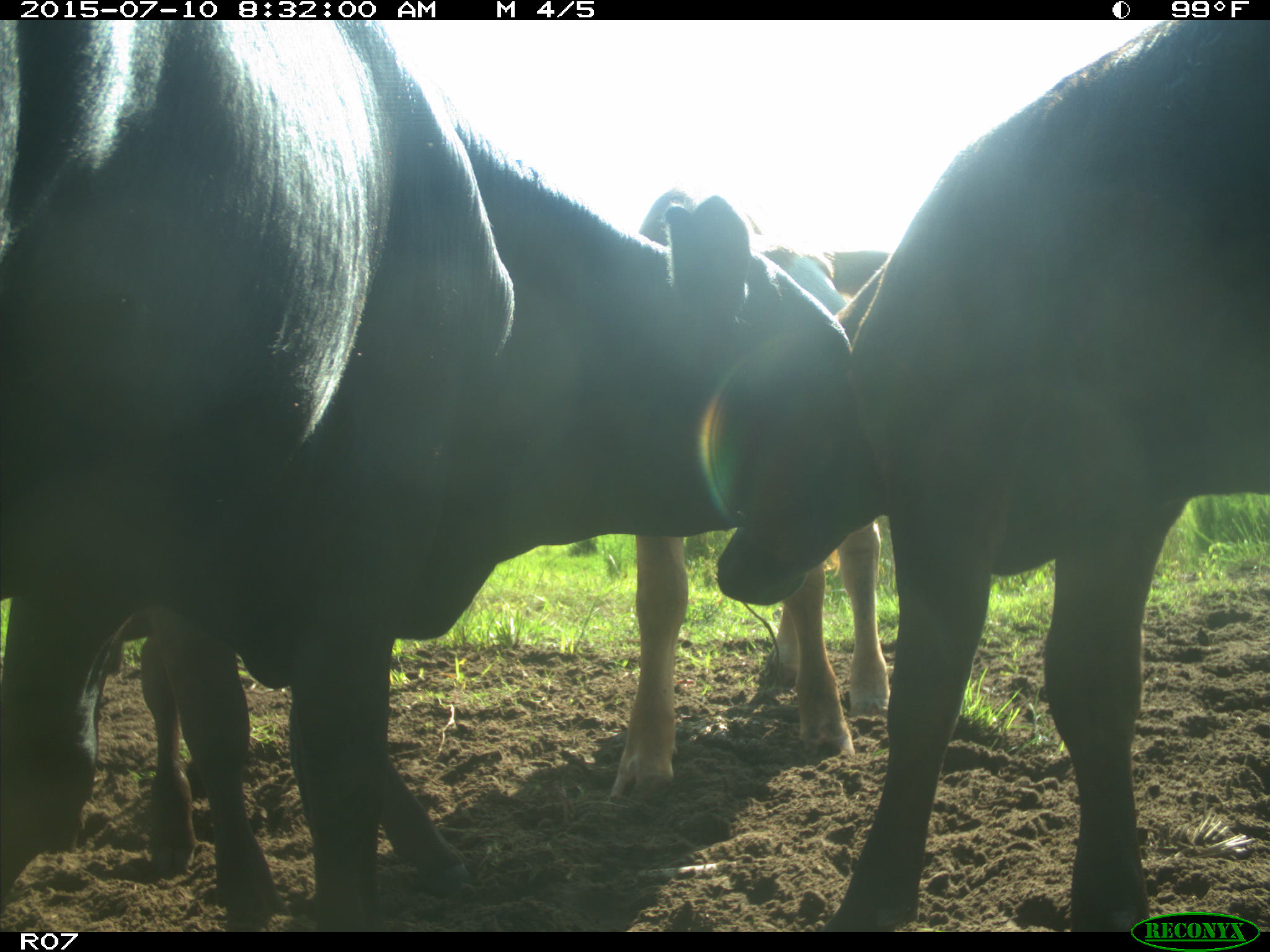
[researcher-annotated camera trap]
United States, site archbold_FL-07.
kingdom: Animalia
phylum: Chordata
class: Mammalia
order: Artiodactyla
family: Bovidae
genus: Bos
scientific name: Bos taurus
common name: domestic cow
Bos taurus (domestic cow).